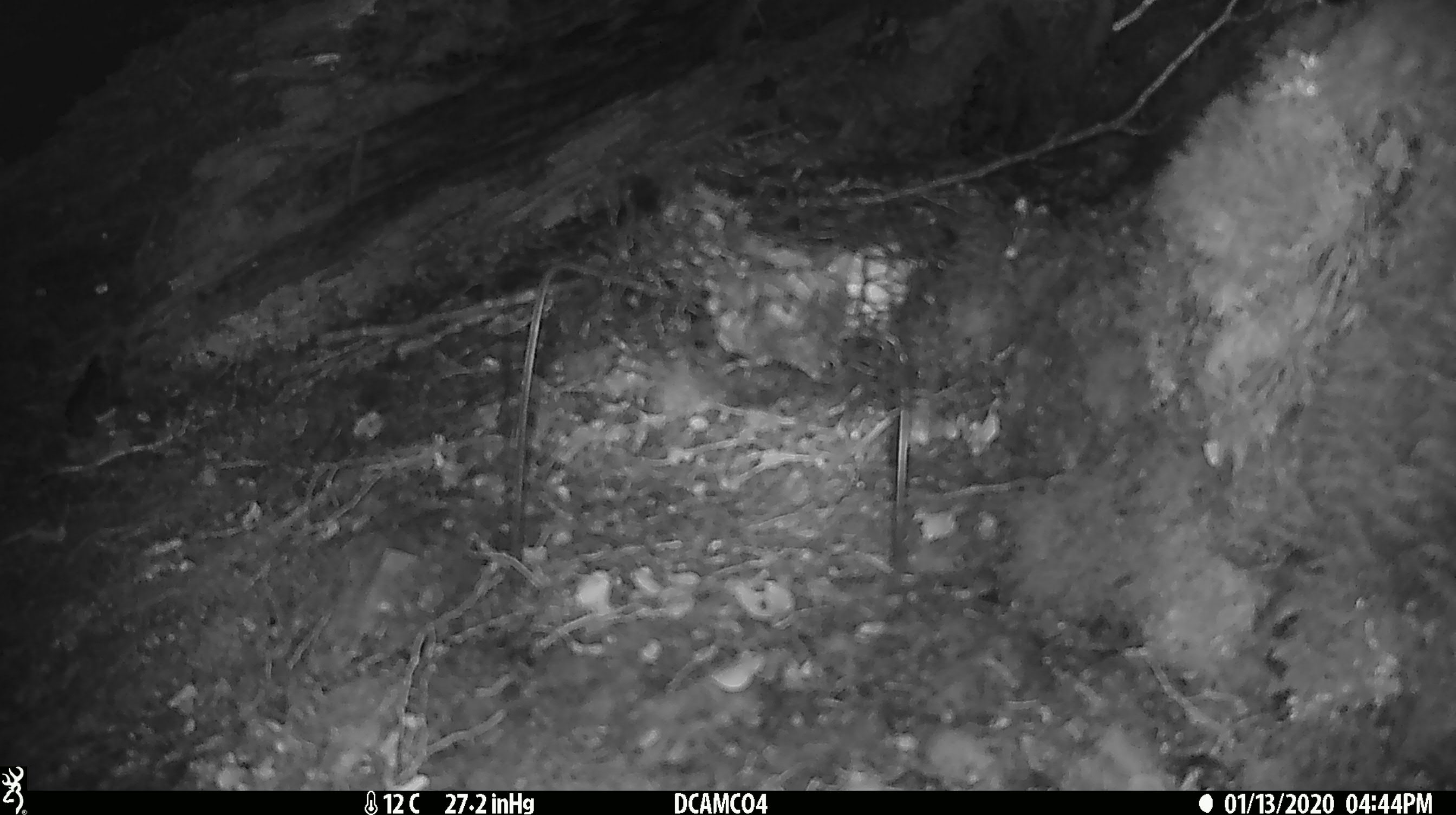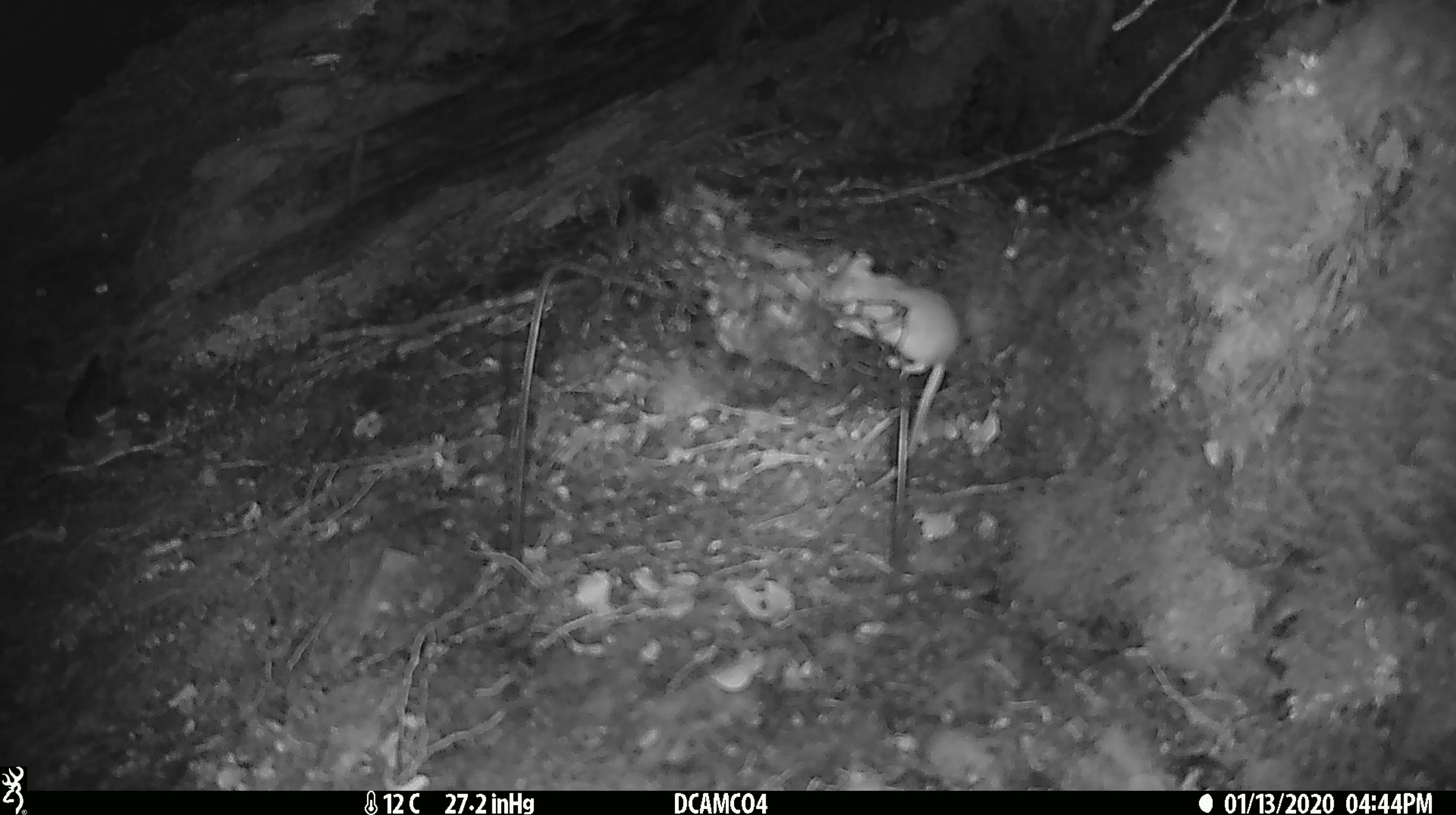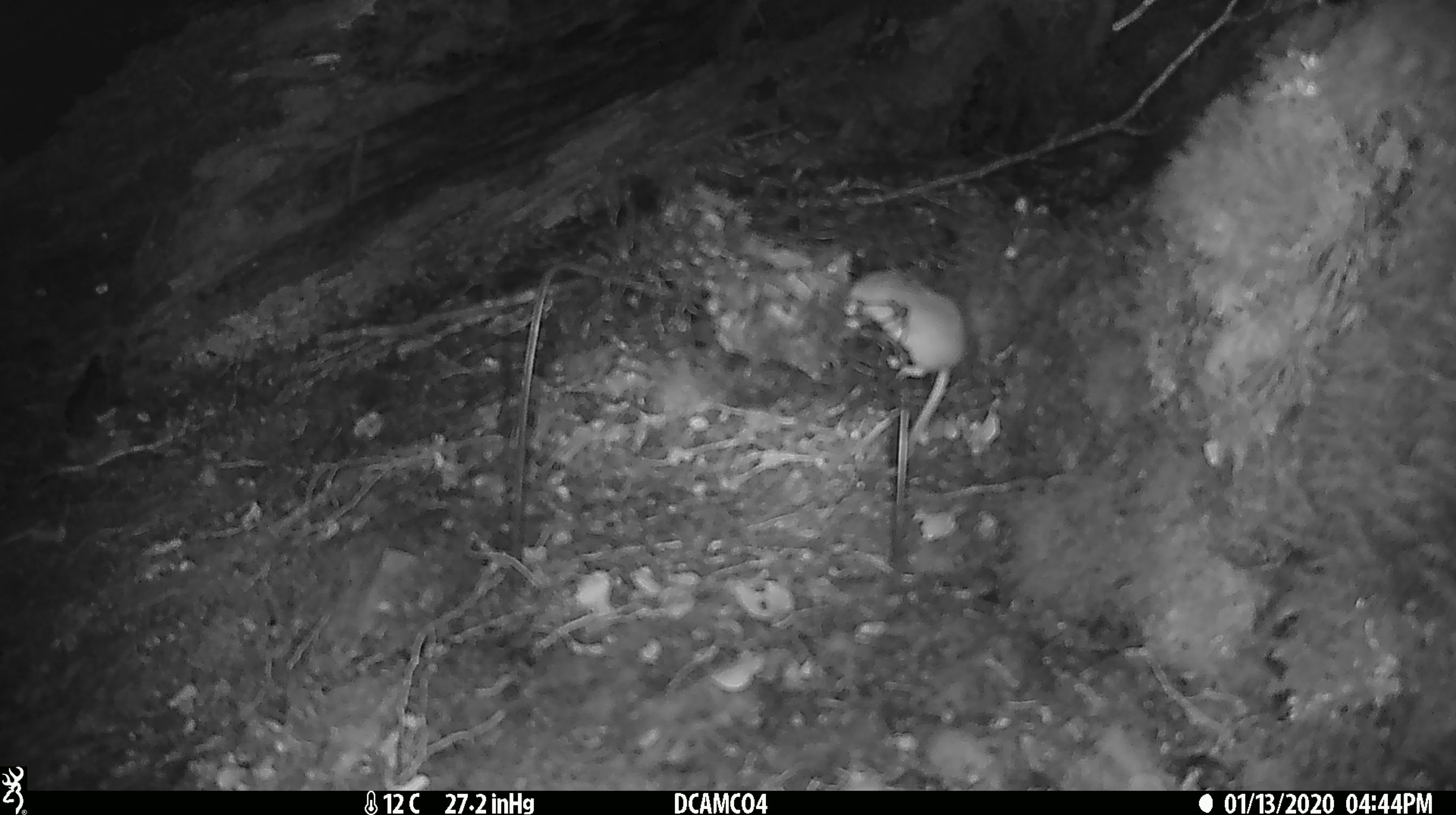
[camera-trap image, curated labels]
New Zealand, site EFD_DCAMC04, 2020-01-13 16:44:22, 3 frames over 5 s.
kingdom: Animalia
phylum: Chordata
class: Mammalia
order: Rodentia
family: Muridae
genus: Mus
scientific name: Mus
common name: mouse